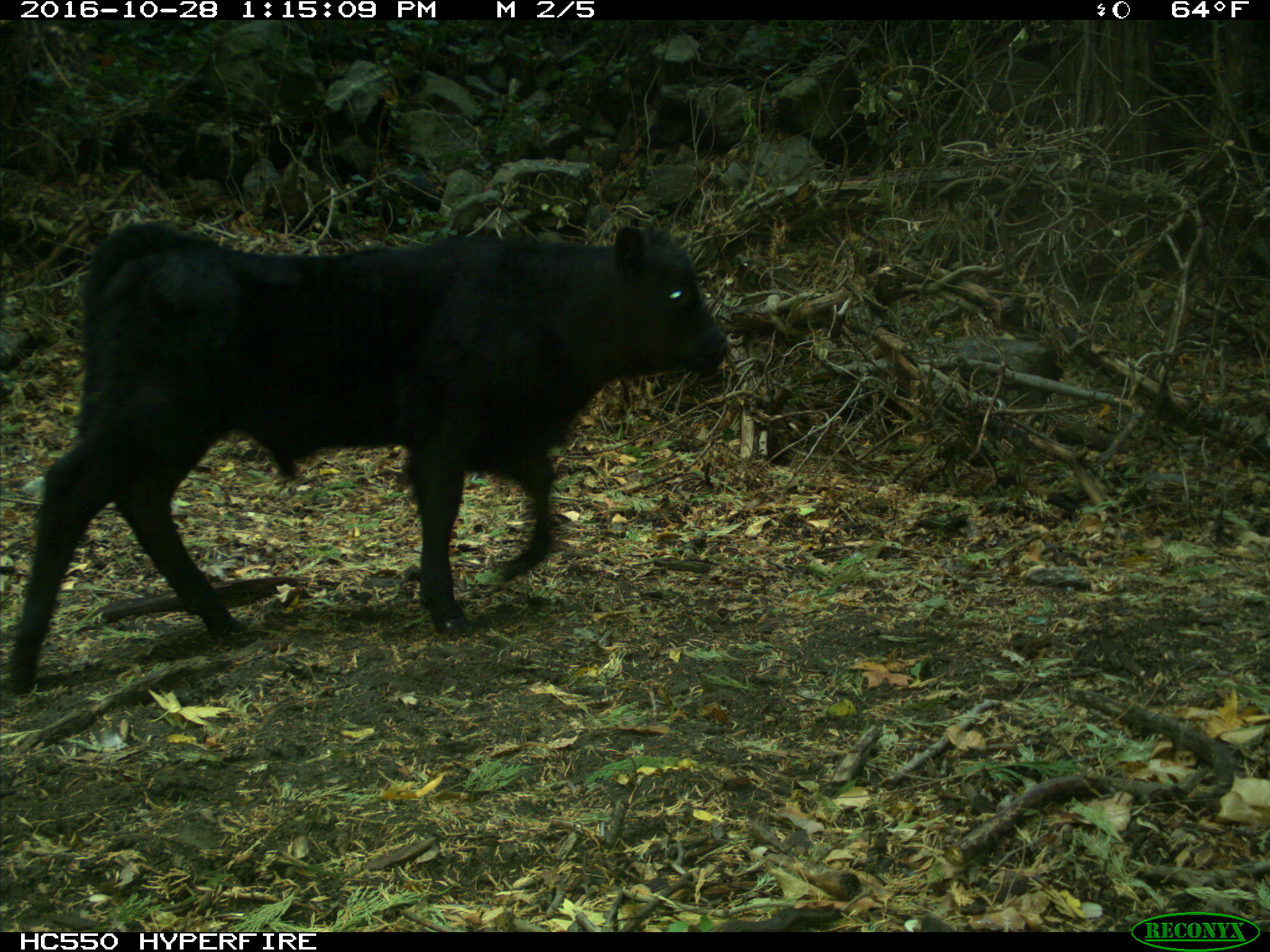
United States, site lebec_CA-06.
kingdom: Animalia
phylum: Chordata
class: Mammalia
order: Artiodactyla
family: Bovidae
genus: Bos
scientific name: Bos taurus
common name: domestic cow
Bos taurus (domestic cow).